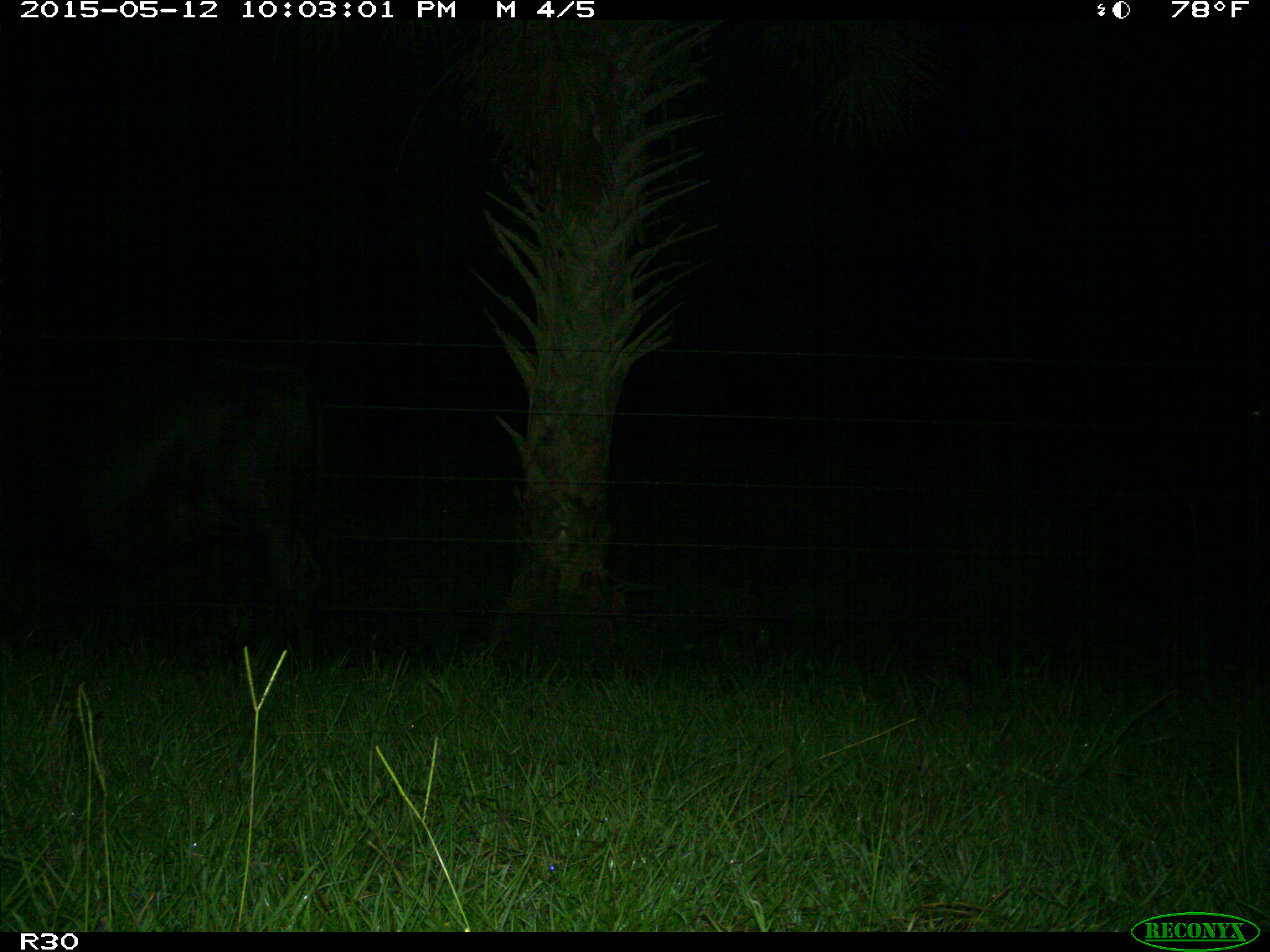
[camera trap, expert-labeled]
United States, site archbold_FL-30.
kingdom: Animalia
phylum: Chordata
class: Mammalia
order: Artiodactyla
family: Bovidae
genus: Bos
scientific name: Bos taurus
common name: domestic cow